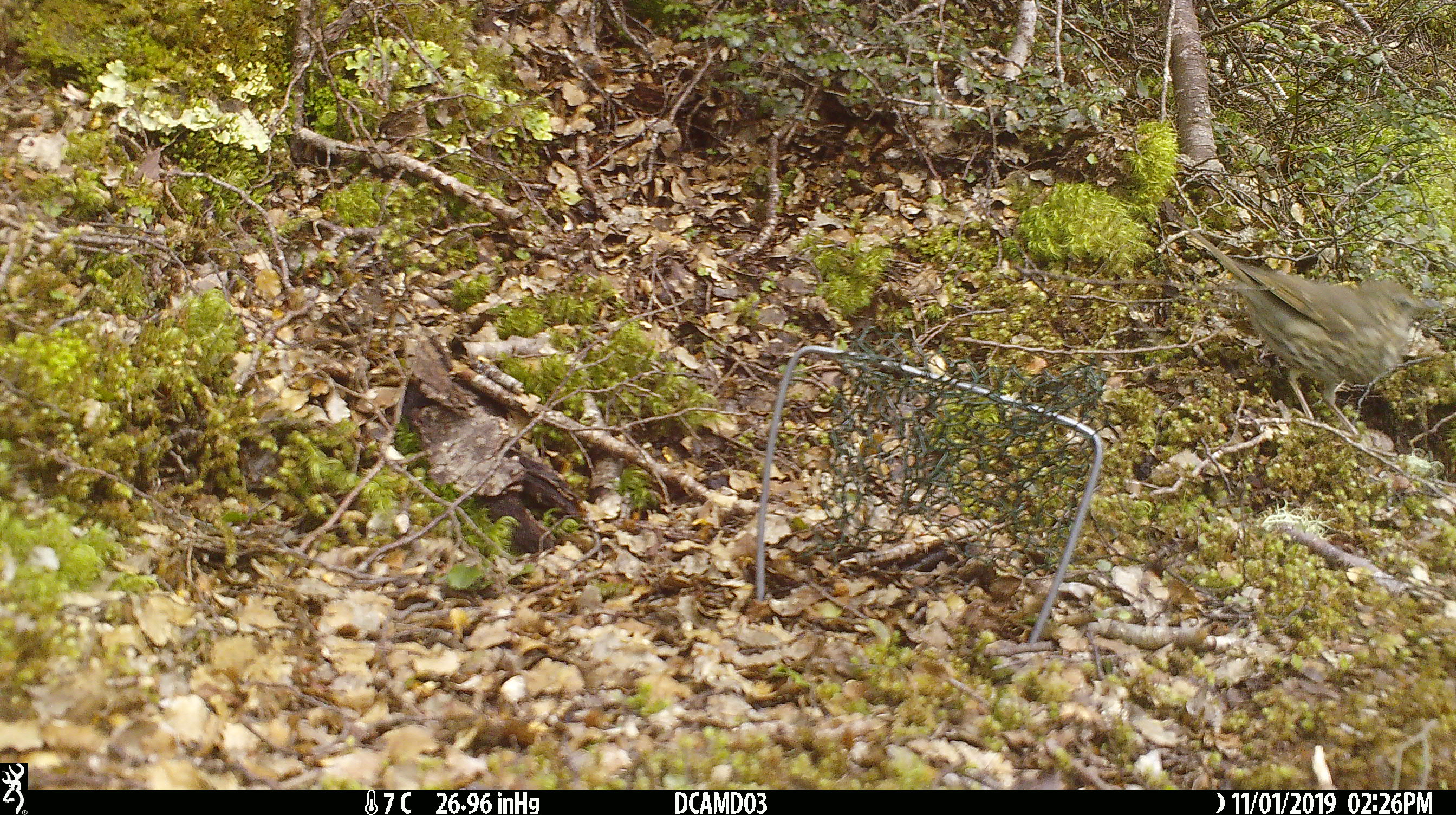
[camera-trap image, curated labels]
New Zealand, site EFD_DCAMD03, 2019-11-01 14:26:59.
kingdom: Animalia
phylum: Chordata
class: Aves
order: Passeriformes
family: Turdidae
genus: Turdus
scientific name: Turdus philomelos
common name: song thrush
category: thrush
Thrush (song thrush) (Turdus philomelos).